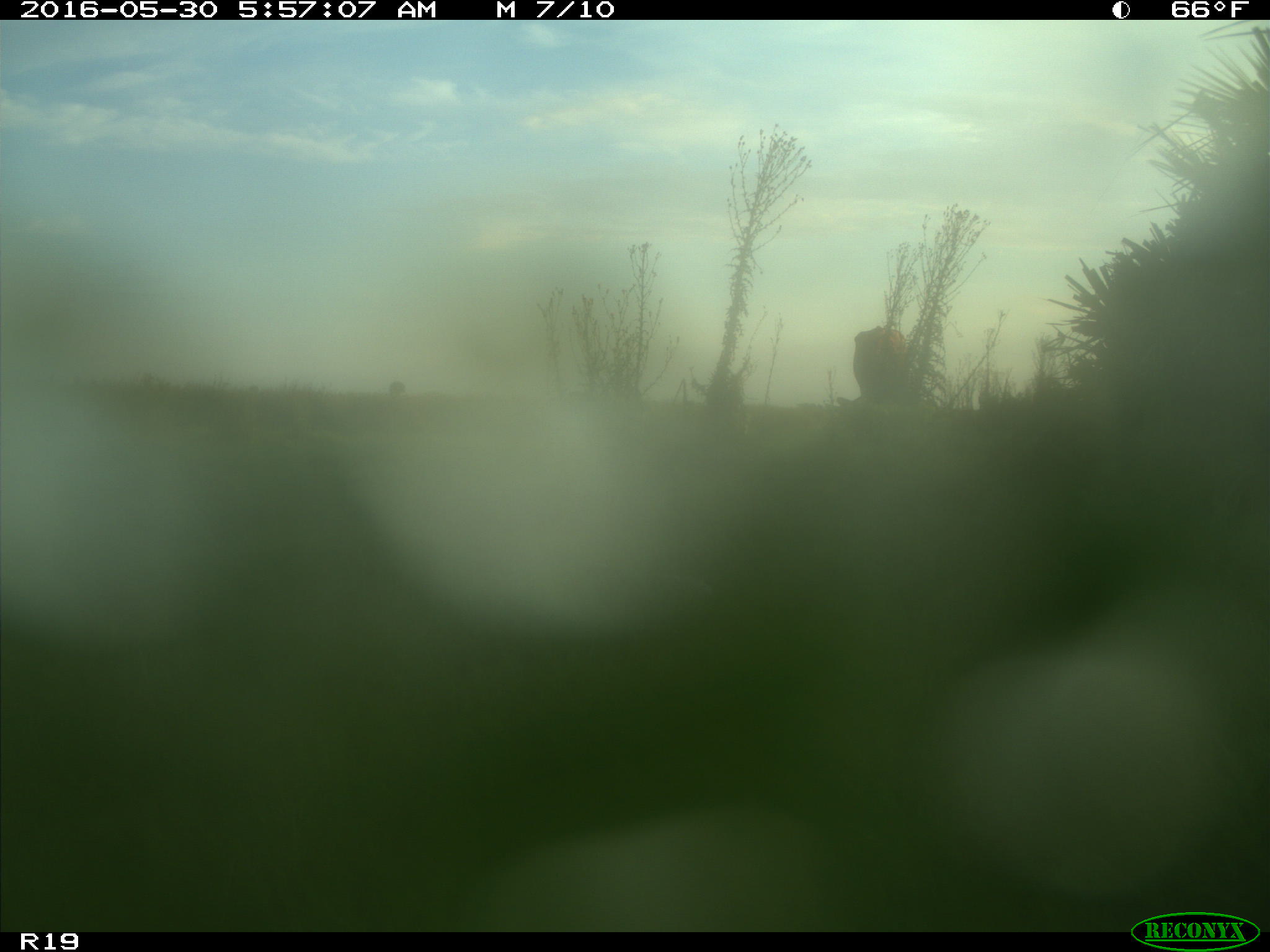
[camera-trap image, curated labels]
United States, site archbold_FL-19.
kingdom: Animalia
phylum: Chordata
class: Mammalia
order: Artiodactyla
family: Bovidae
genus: Bos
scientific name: Bos taurus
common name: domestic cow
Bos taurus (domestic cow).